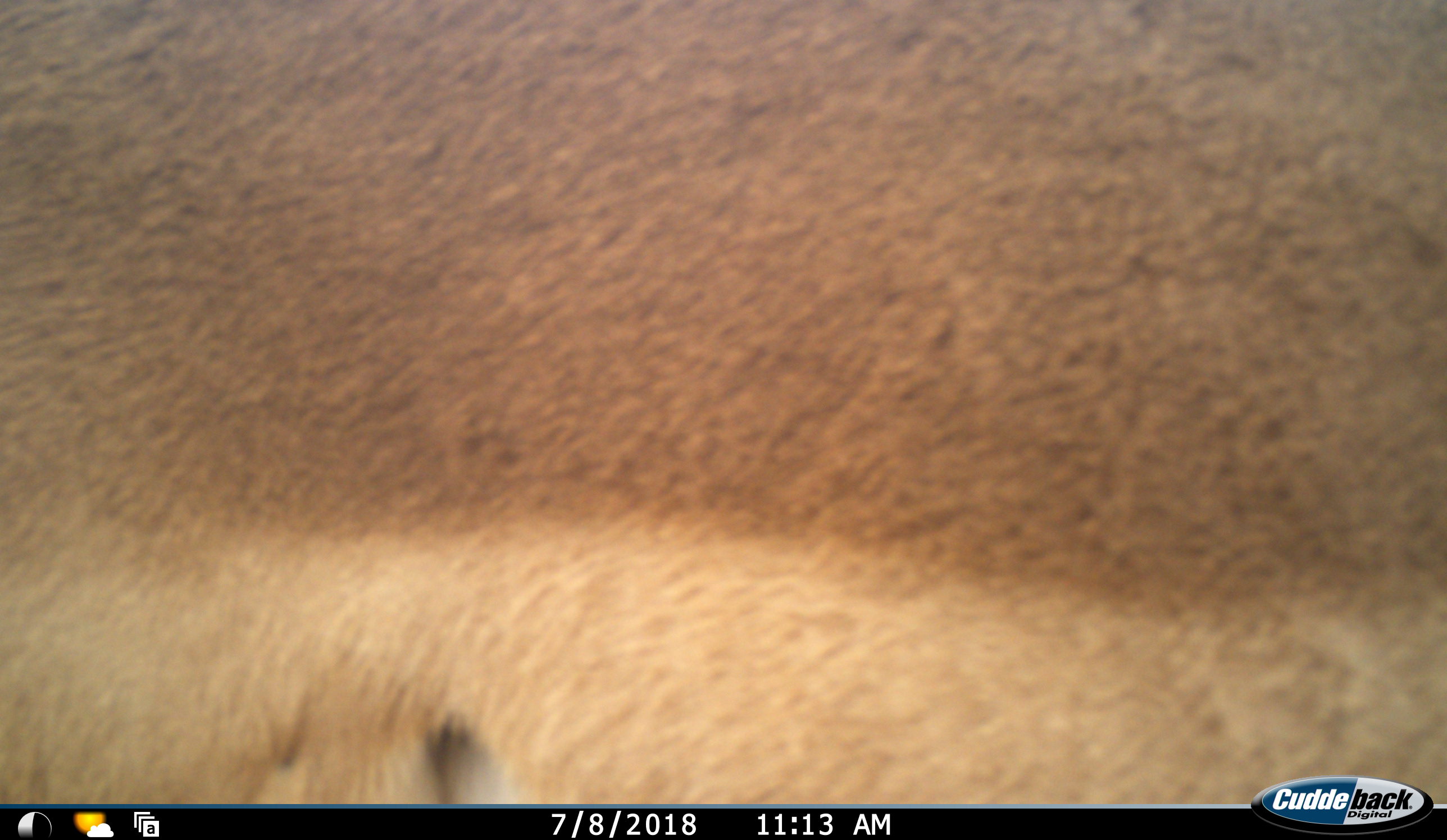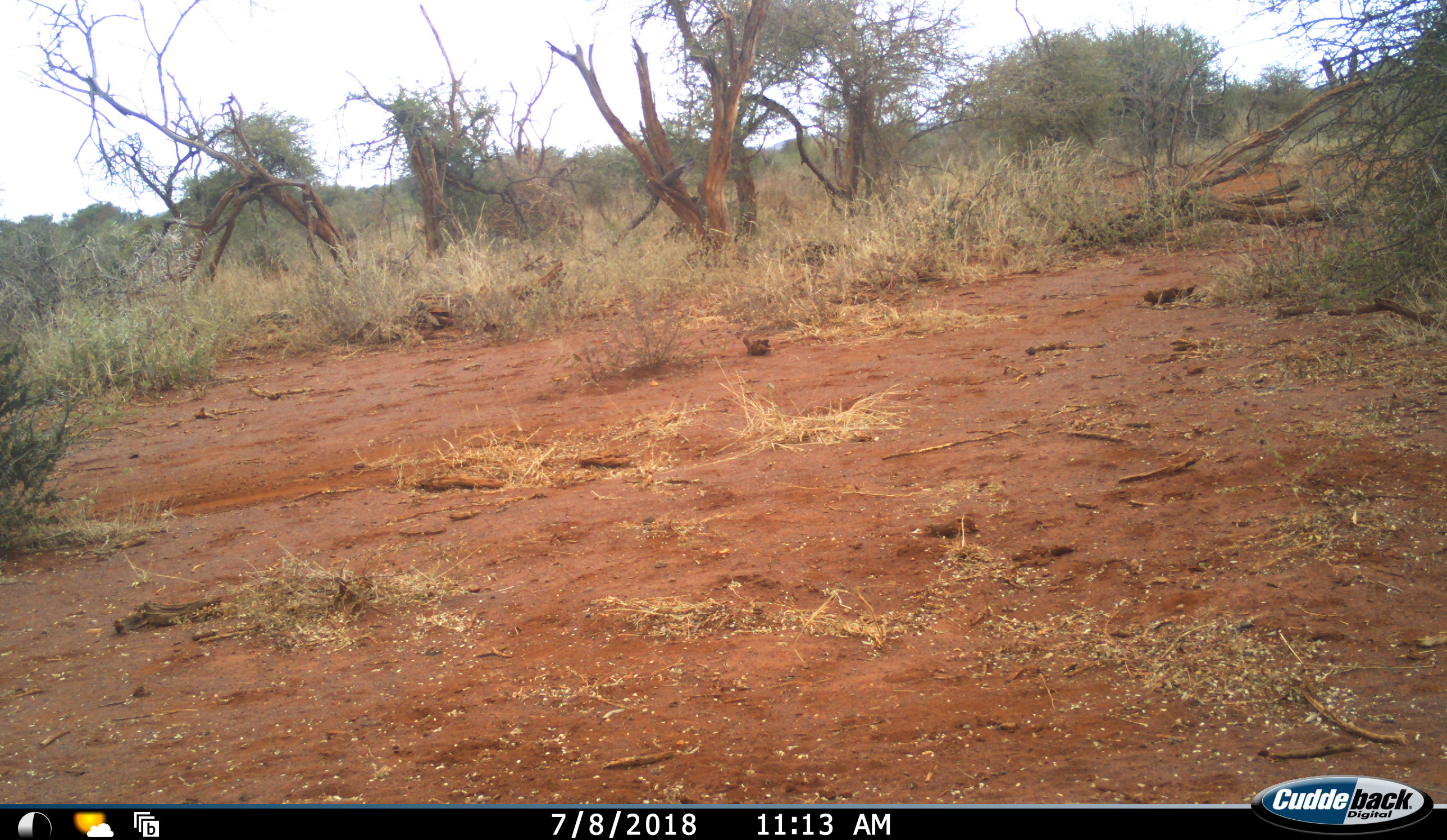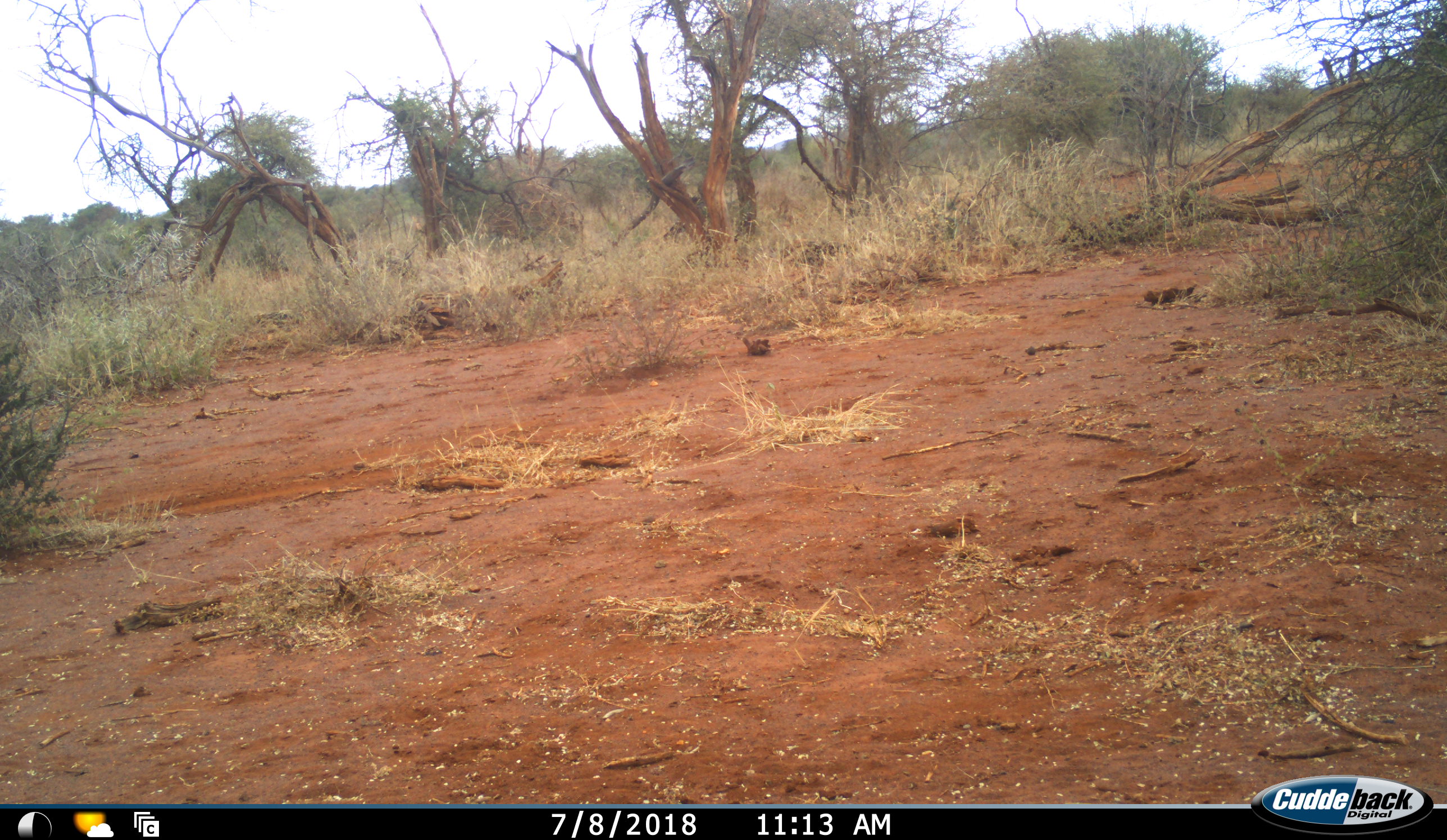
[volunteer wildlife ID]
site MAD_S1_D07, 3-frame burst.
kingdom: Animalia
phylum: Chordata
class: Mammalia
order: Artiodactyla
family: Bovidae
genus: Aepyceros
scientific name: Aepyceros melampus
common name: impala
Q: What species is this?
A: Impala (Aepyceros melampus).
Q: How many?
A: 1.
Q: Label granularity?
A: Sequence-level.